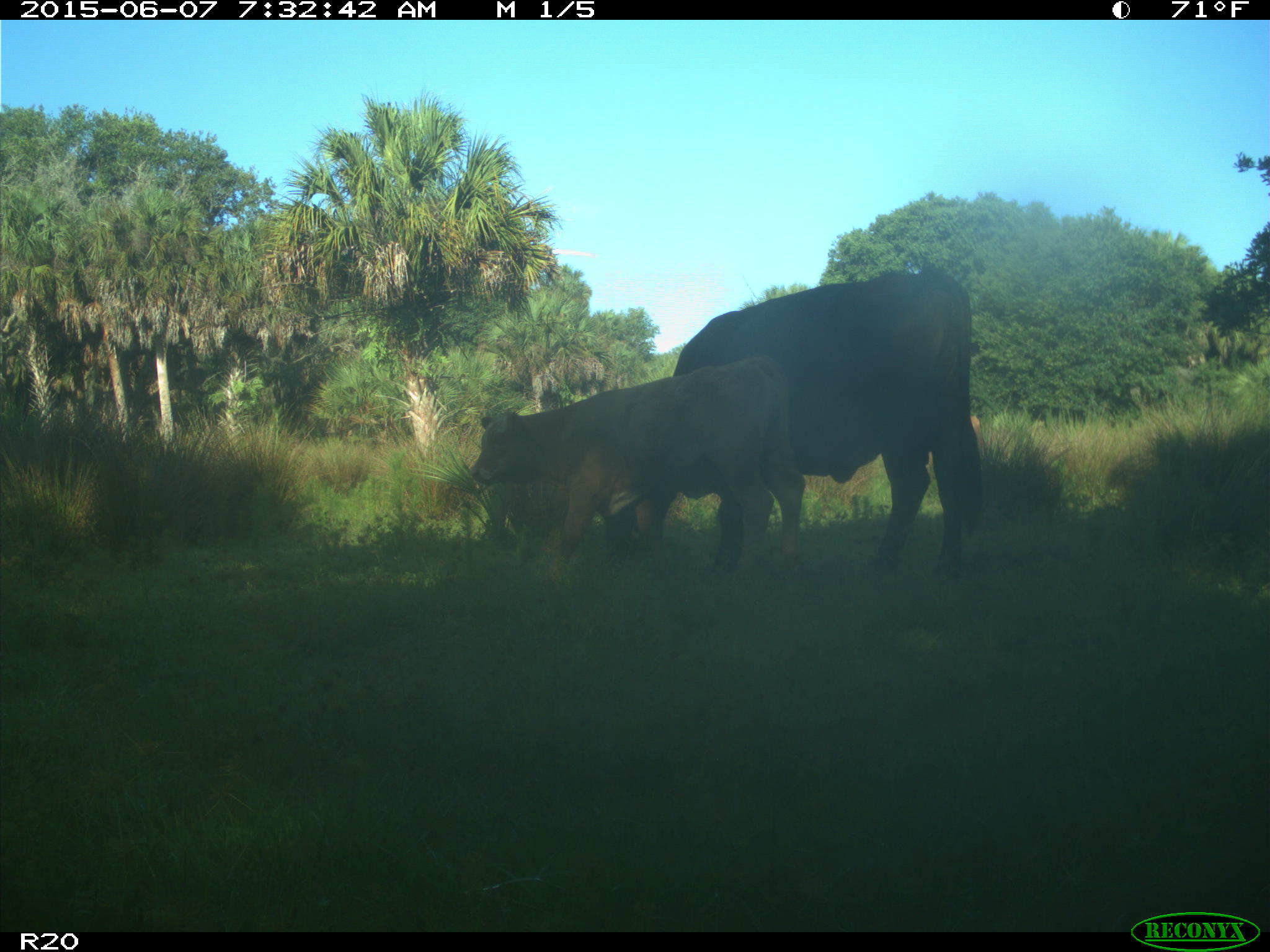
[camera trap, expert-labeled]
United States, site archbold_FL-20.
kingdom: Animalia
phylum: Chordata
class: Mammalia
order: Artiodactyla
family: Bovidae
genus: Bos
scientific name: Bos taurus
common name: domestic cow